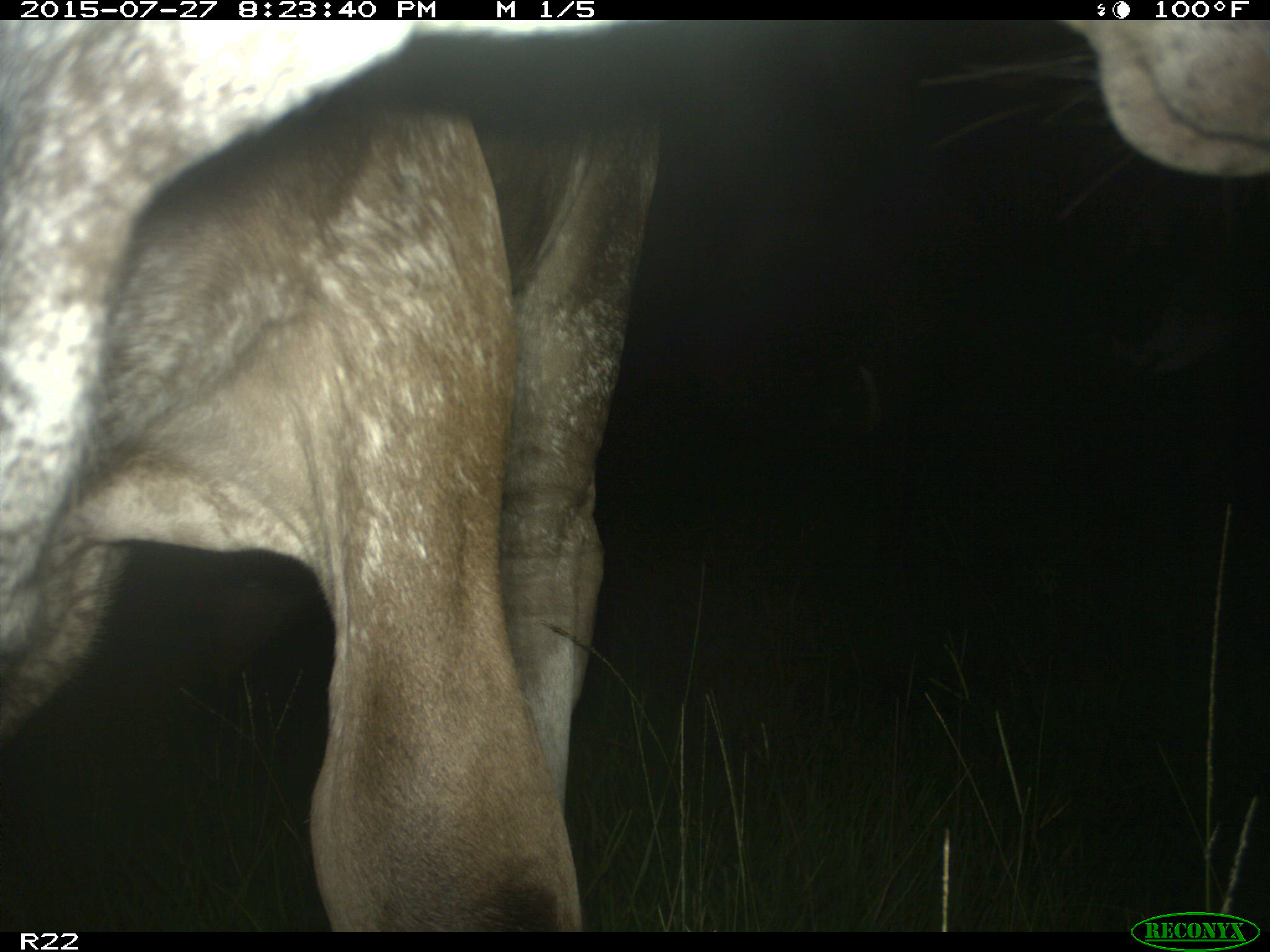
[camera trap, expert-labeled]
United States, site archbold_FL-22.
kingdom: Animalia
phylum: Chordata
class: Mammalia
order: Artiodactyla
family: Bovidae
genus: Bos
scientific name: Bos taurus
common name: domestic cow